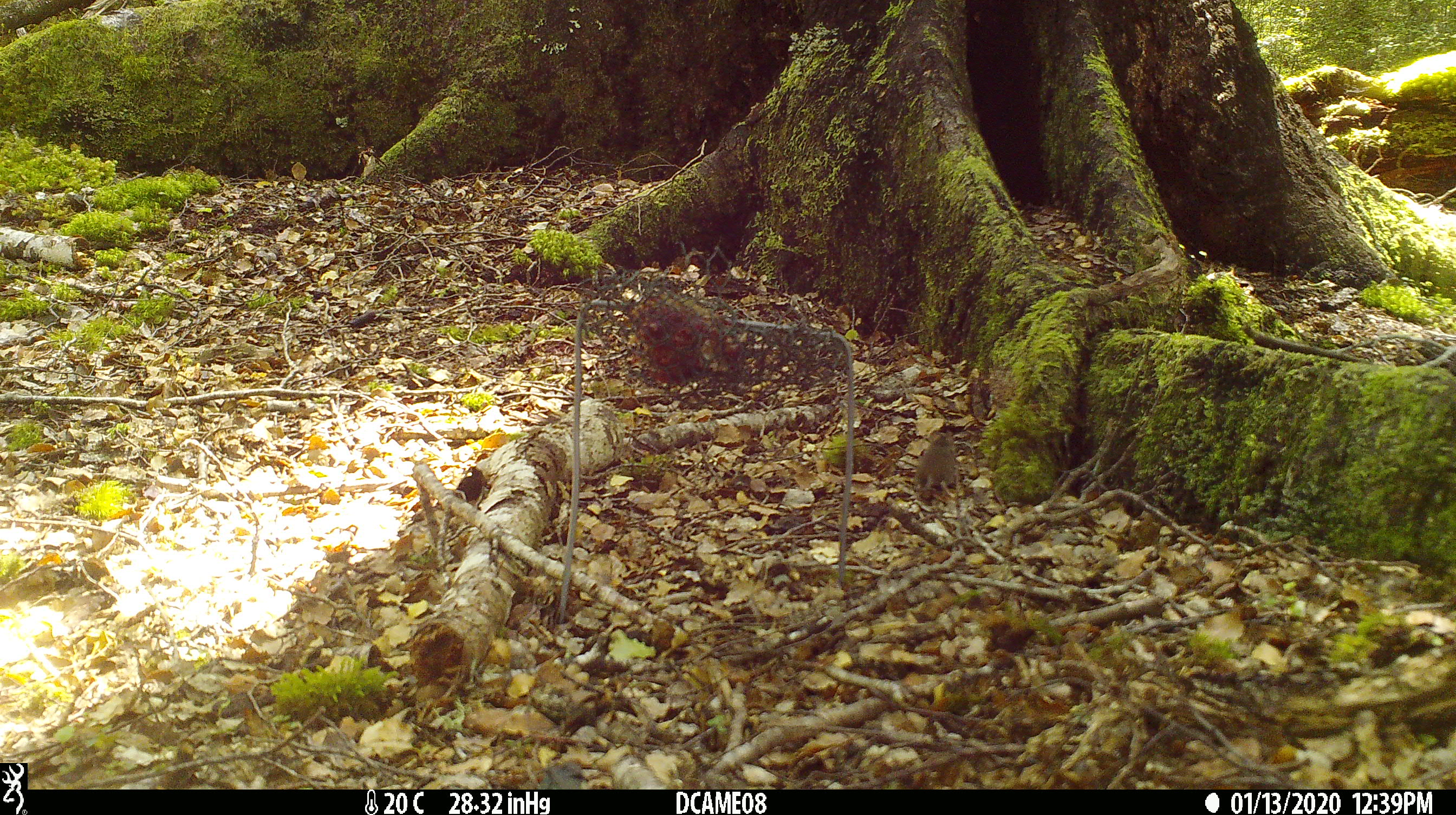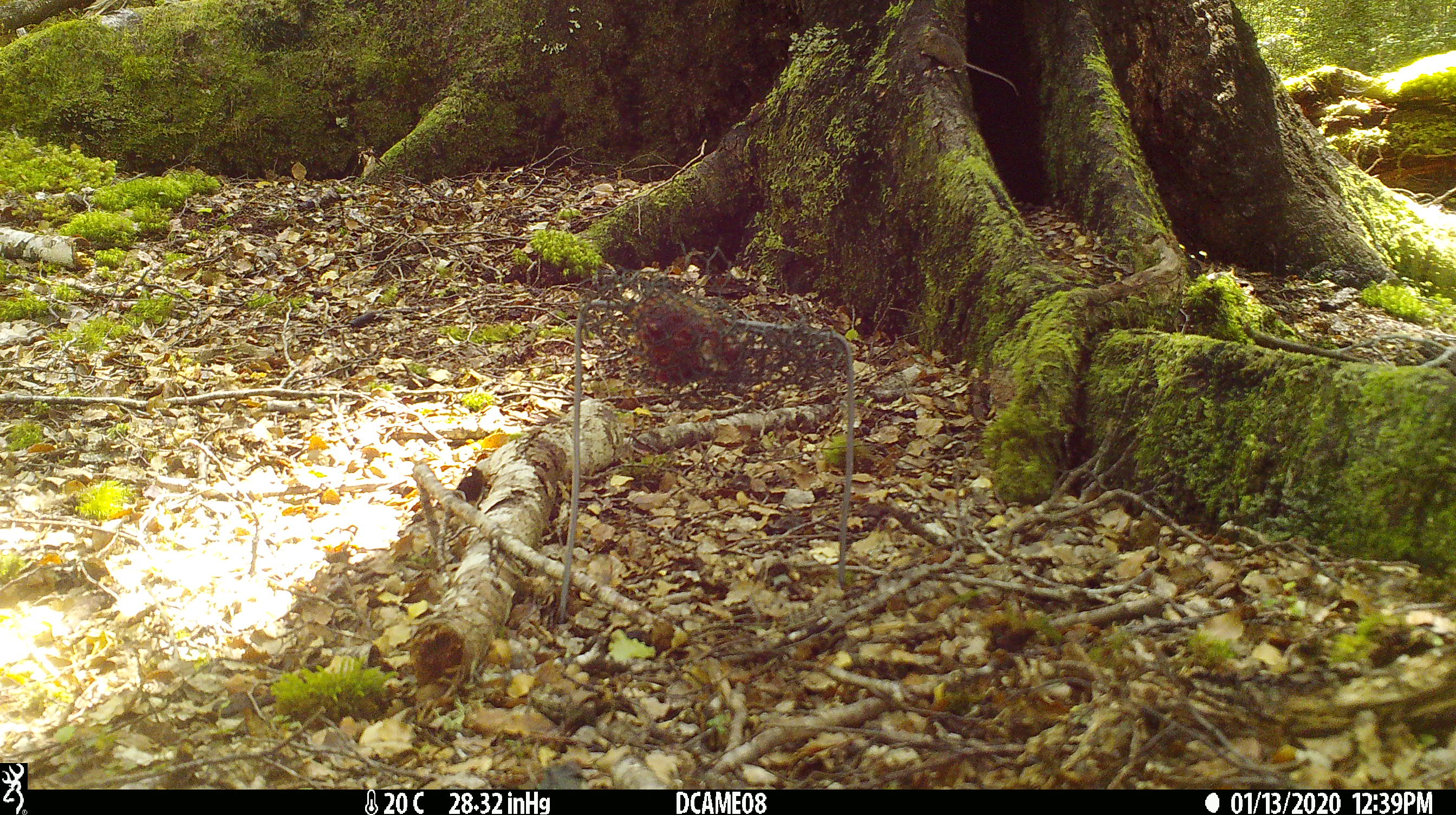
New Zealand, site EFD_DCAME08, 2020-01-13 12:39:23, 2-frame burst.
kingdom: Animalia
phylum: Chordata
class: Mammalia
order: Rodentia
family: Muridae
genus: Mus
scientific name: Mus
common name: mouse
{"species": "mouse (Mus)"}